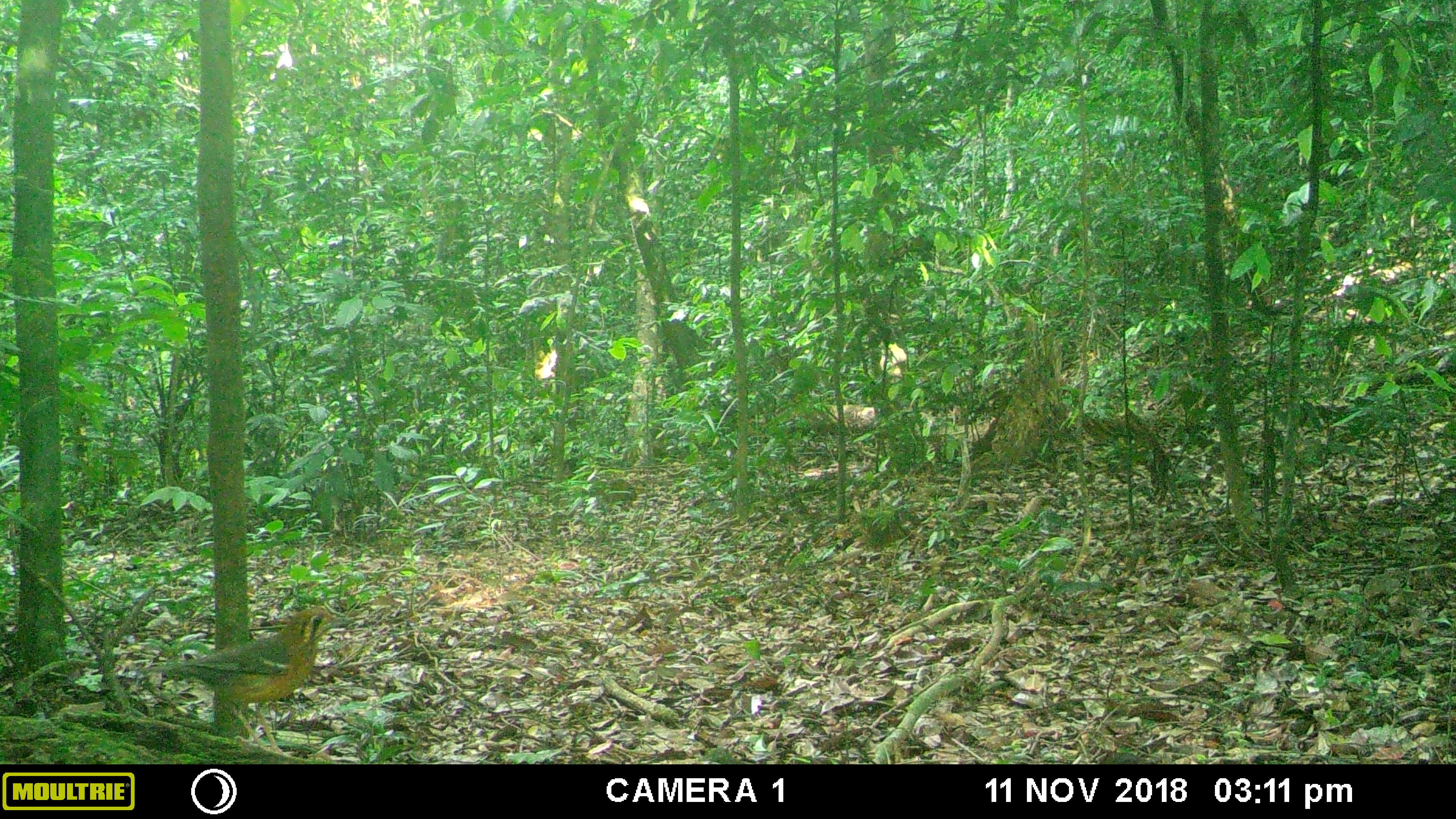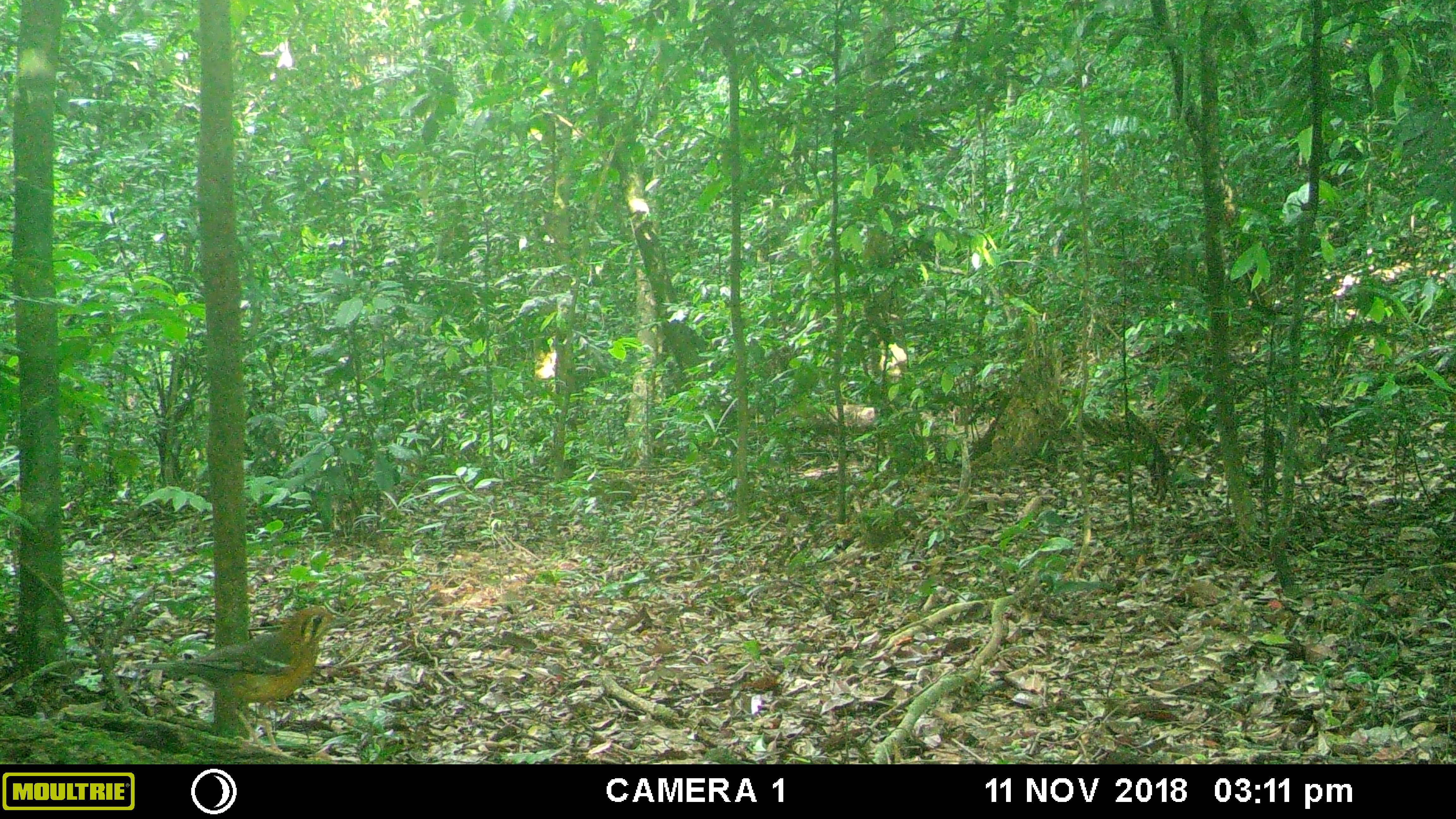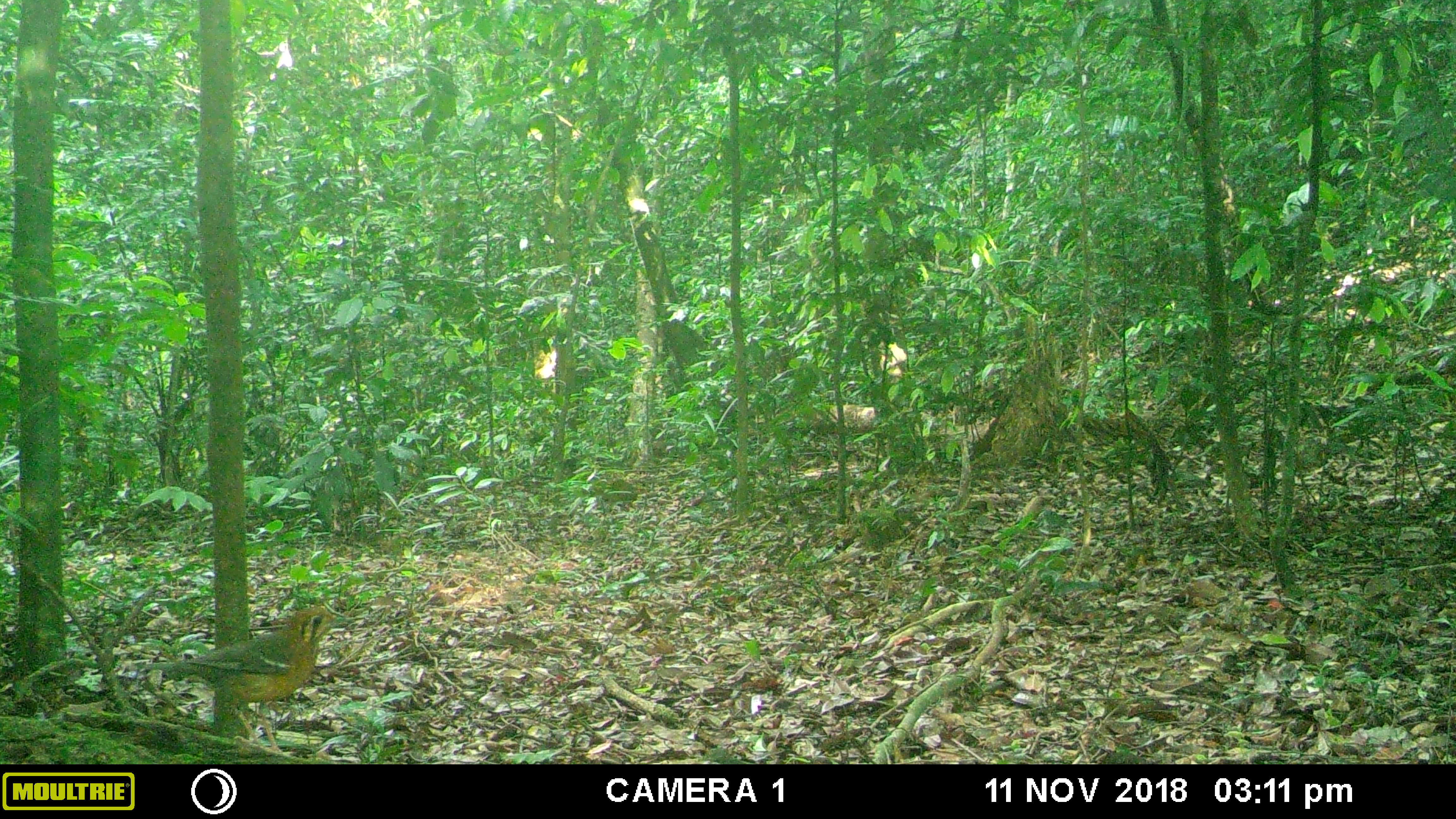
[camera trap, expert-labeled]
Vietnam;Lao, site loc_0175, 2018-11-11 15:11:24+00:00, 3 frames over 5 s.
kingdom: Animalia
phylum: Chordata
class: Aves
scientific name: Aves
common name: bird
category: unidentified bird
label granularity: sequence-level